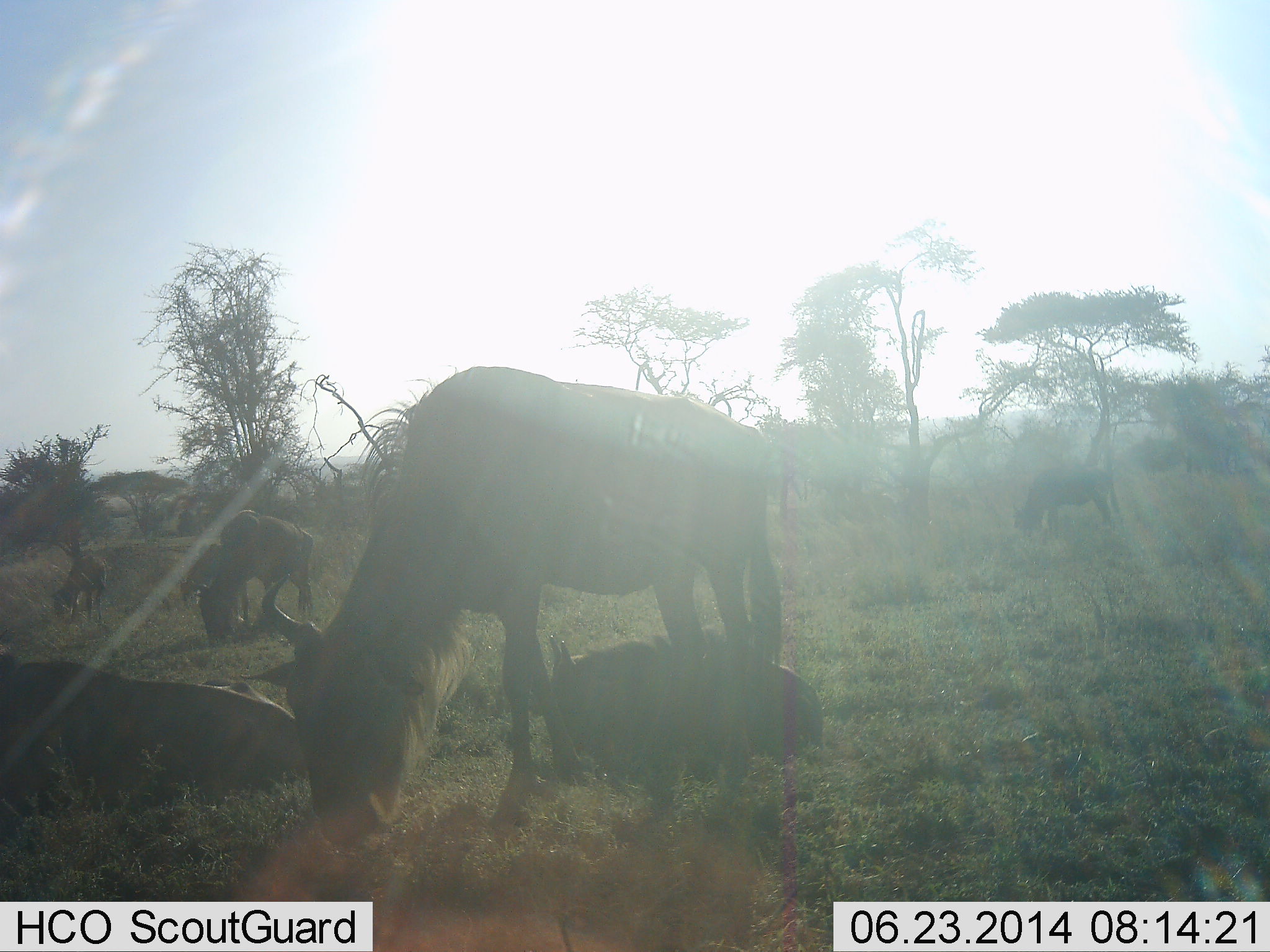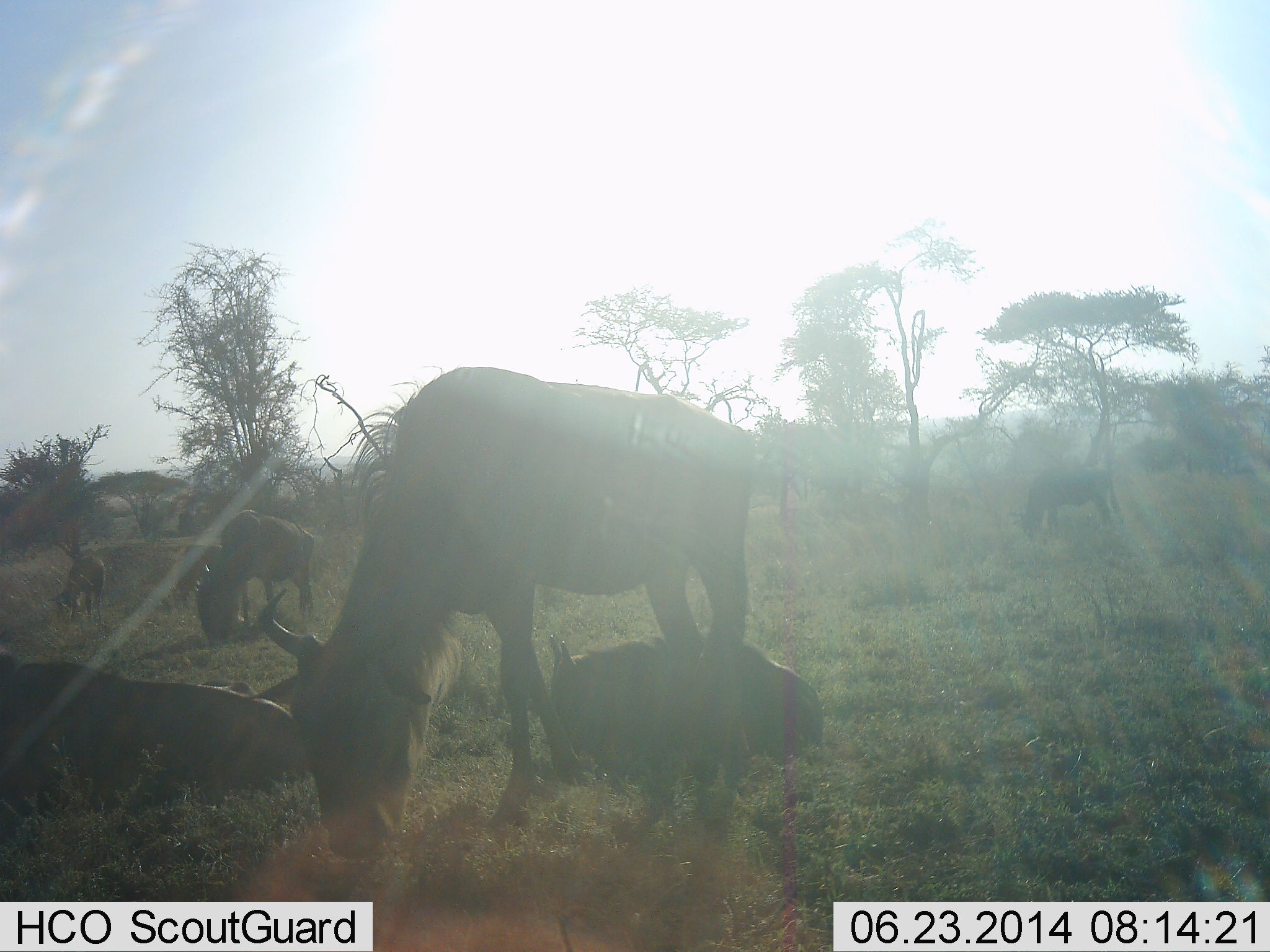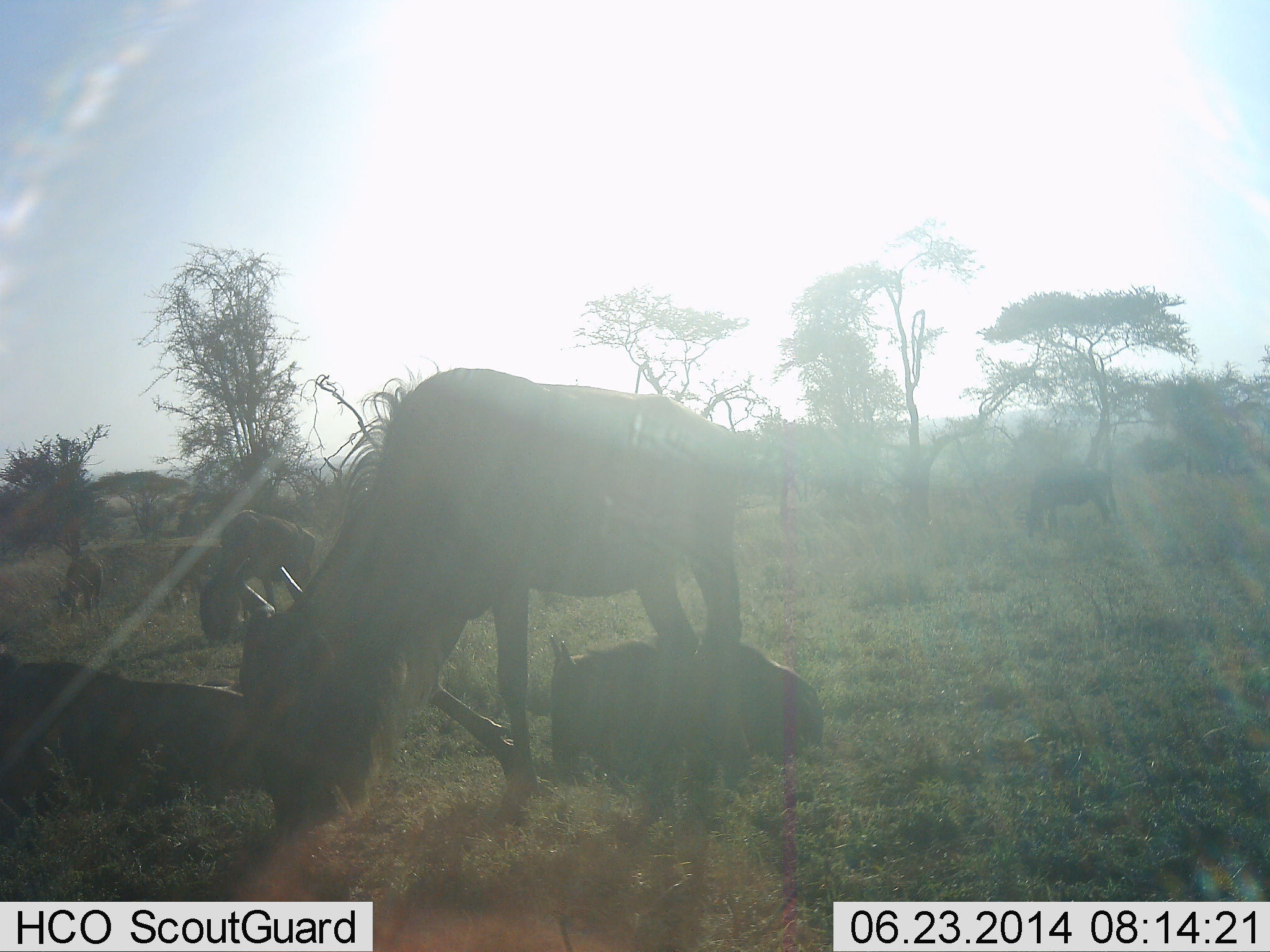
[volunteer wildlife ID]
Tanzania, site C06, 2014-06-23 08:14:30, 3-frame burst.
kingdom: Animalia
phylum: Chordata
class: Mammalia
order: Artiodactyla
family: Bovidae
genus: Connochaetes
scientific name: Connochaetes taurinus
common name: blue wildebeest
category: wildebeest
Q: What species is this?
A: Wildebeest (blue wildebeest) (Connochaetes taurinus).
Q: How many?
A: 6.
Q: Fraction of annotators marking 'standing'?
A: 60%.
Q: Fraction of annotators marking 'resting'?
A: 80%.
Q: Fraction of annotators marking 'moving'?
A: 10%.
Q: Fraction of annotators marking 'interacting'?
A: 0%.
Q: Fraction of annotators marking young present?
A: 0%.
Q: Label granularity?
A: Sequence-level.